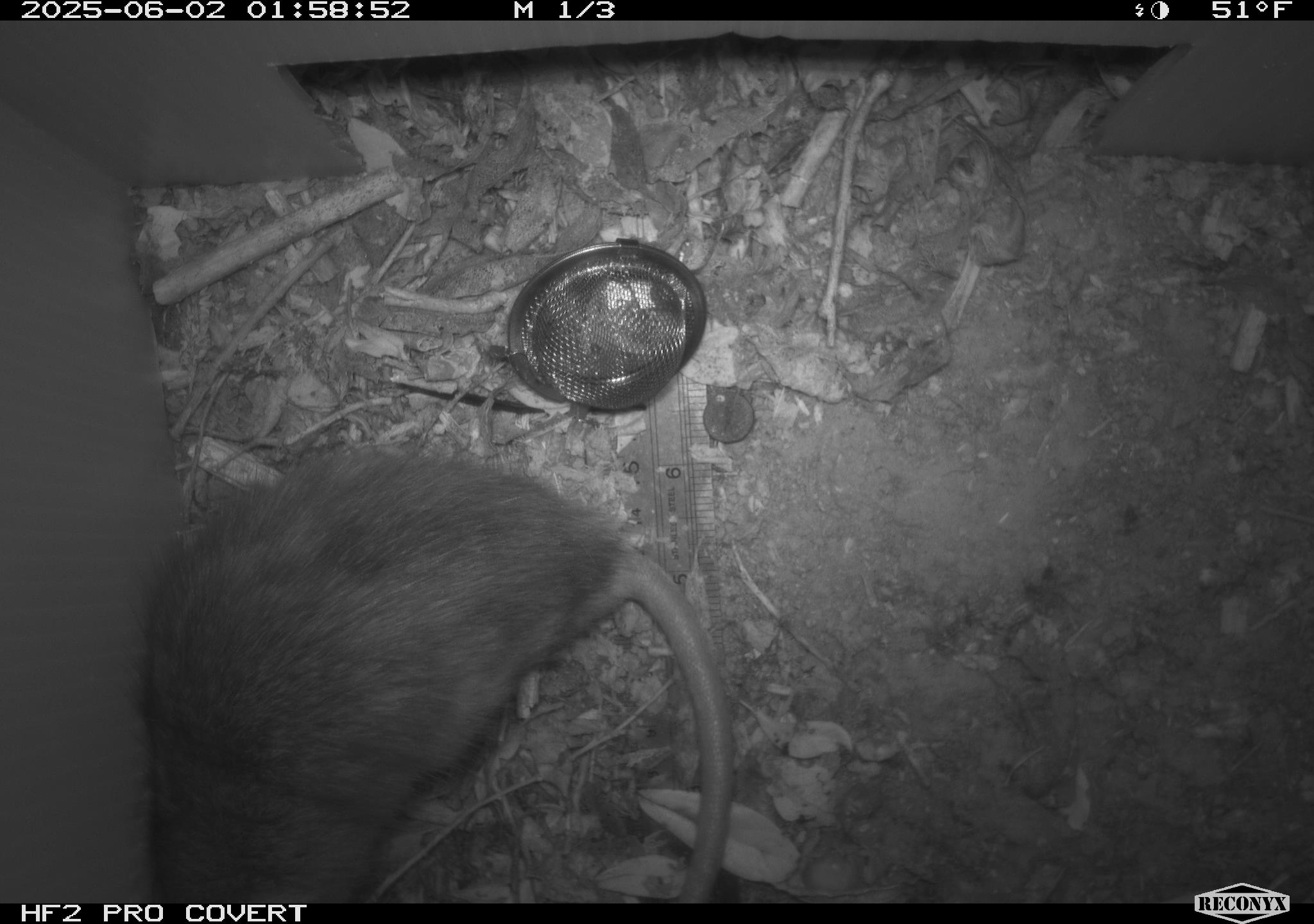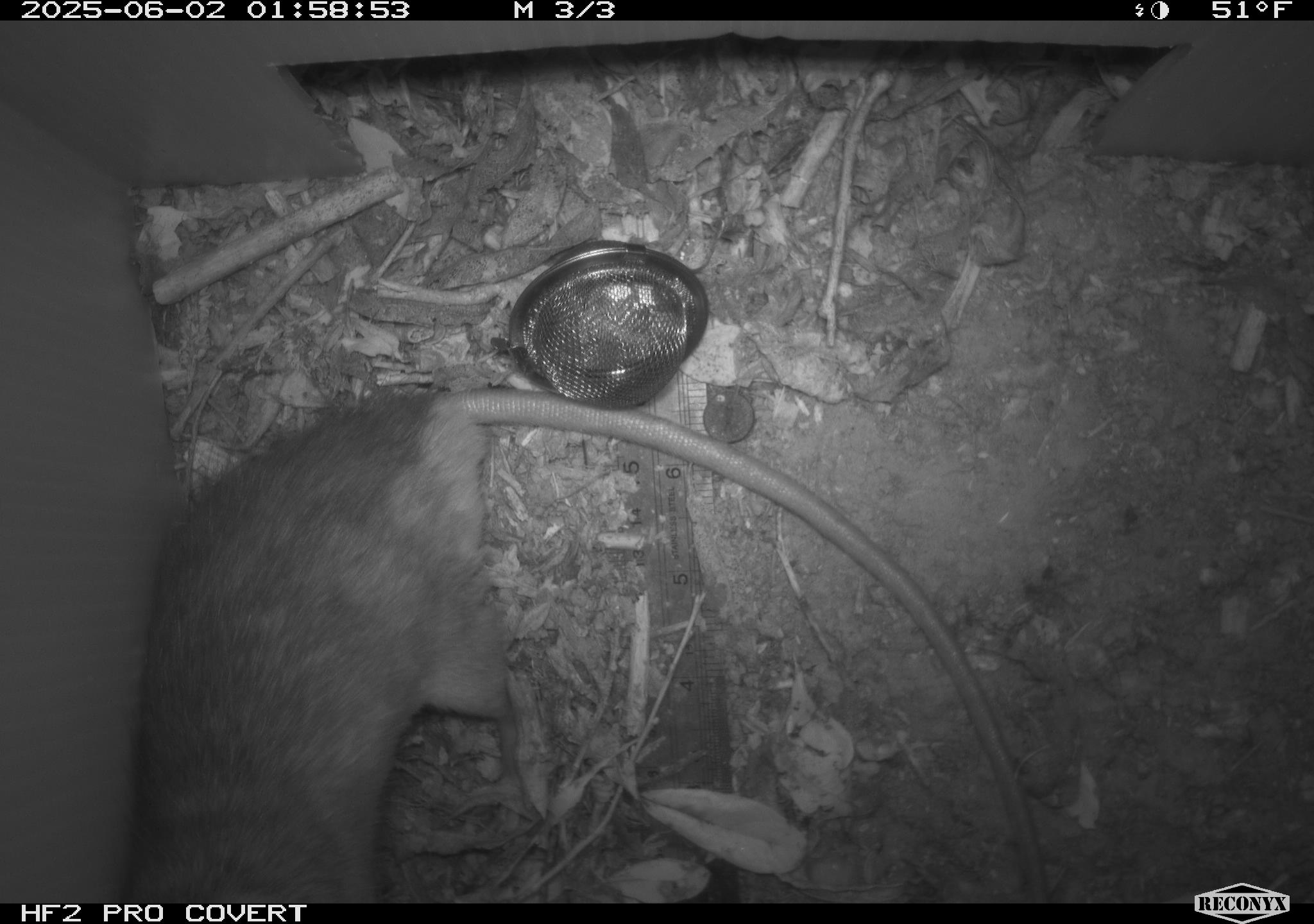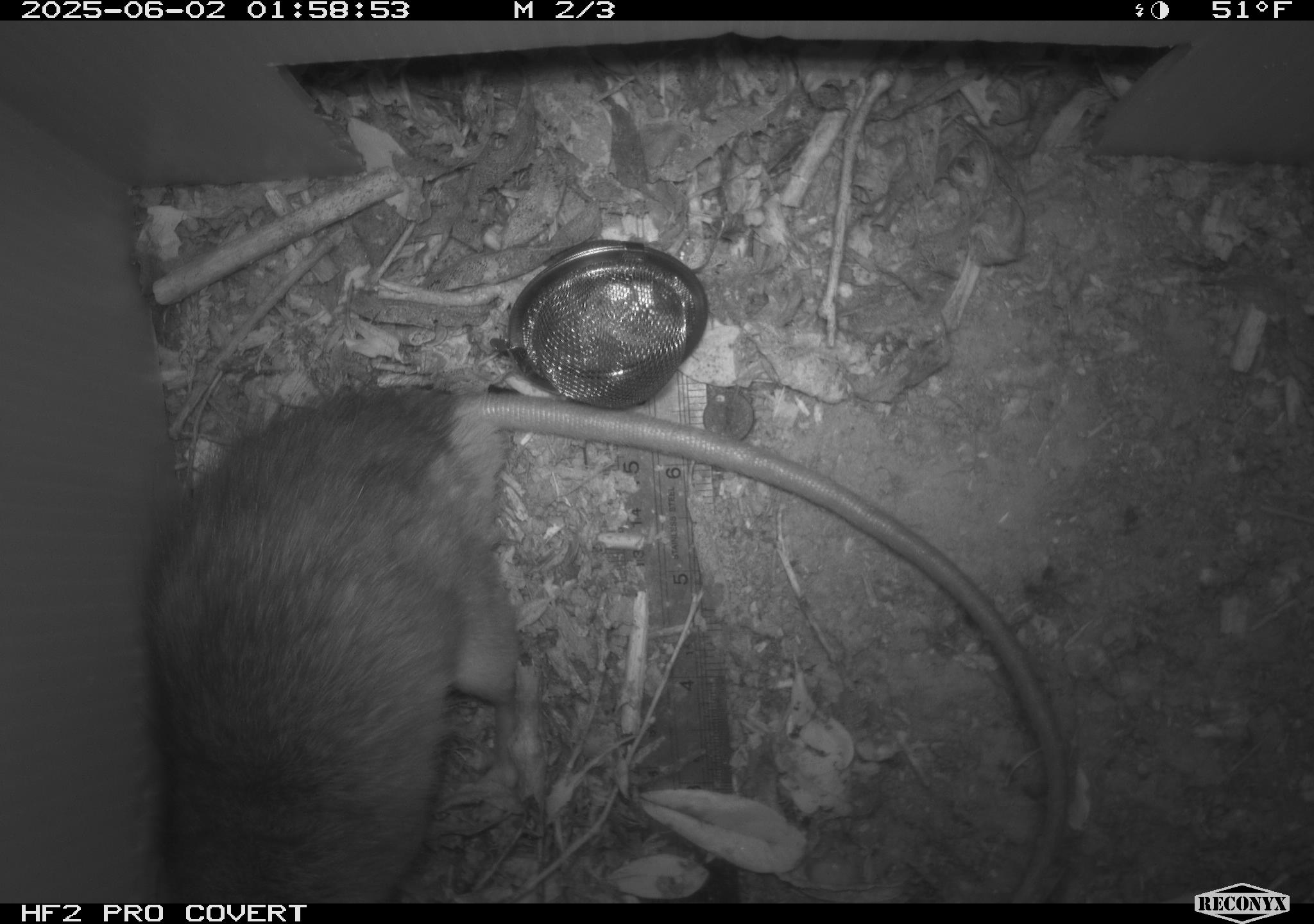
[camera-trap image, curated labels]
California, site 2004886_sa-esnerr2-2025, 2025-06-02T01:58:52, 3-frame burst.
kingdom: Animalia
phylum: Chordata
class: Mammalia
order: Rodentia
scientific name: Rodentia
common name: rodent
Rodent (Rodentia).